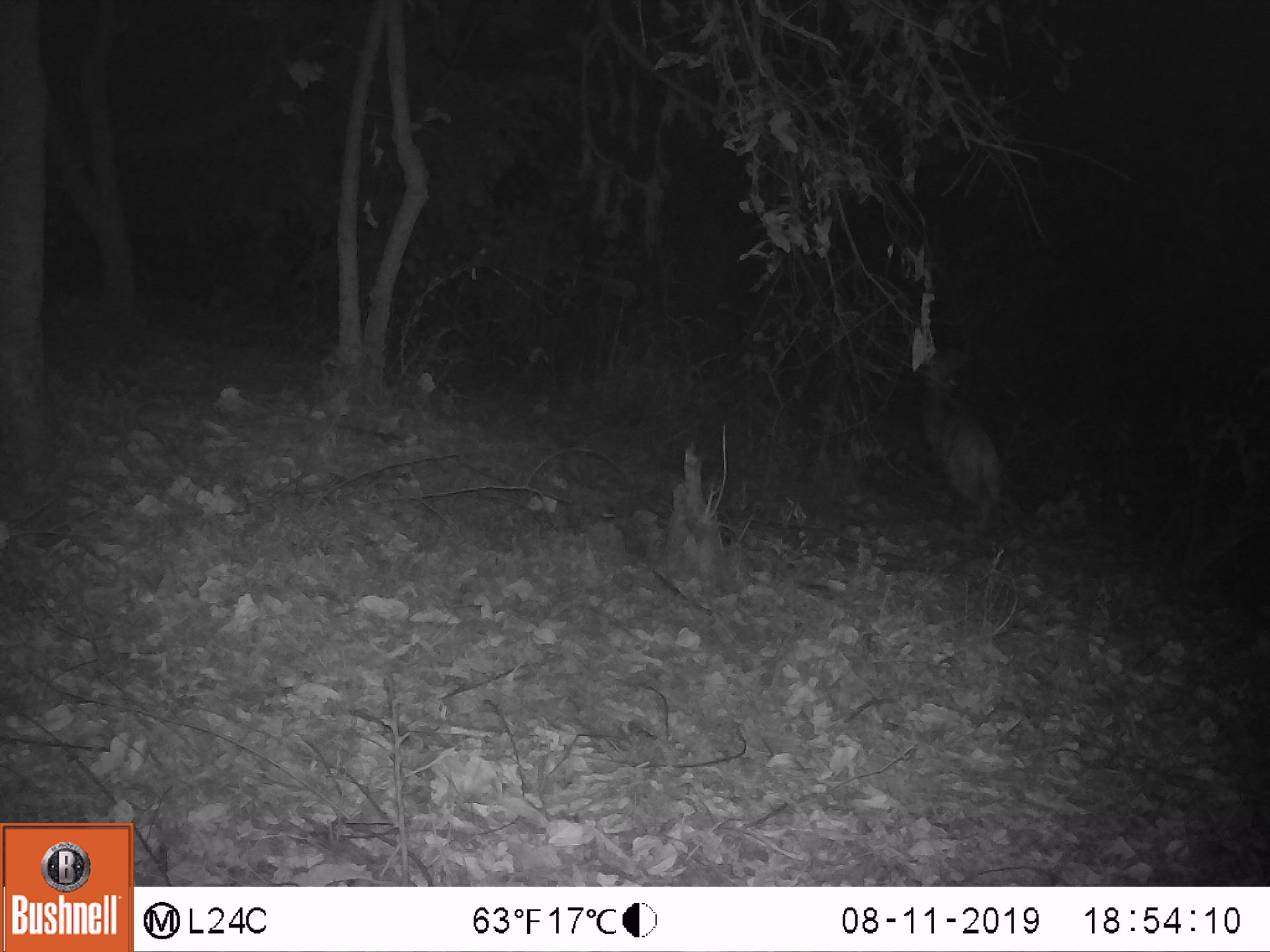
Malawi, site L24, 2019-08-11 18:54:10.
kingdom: Animalia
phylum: Chordata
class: Mammalia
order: Artiodactyla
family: Bovidae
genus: Tragelaphus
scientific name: Tragelaphus sylvaticus sylvaticus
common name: cape bushbuck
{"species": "cape bushbuck (Tragelaphus sylvaticus sylvaticus)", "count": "1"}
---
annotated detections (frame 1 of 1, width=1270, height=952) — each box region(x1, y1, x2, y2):
cape bushbuck: region(914, 344, 1008, 516)